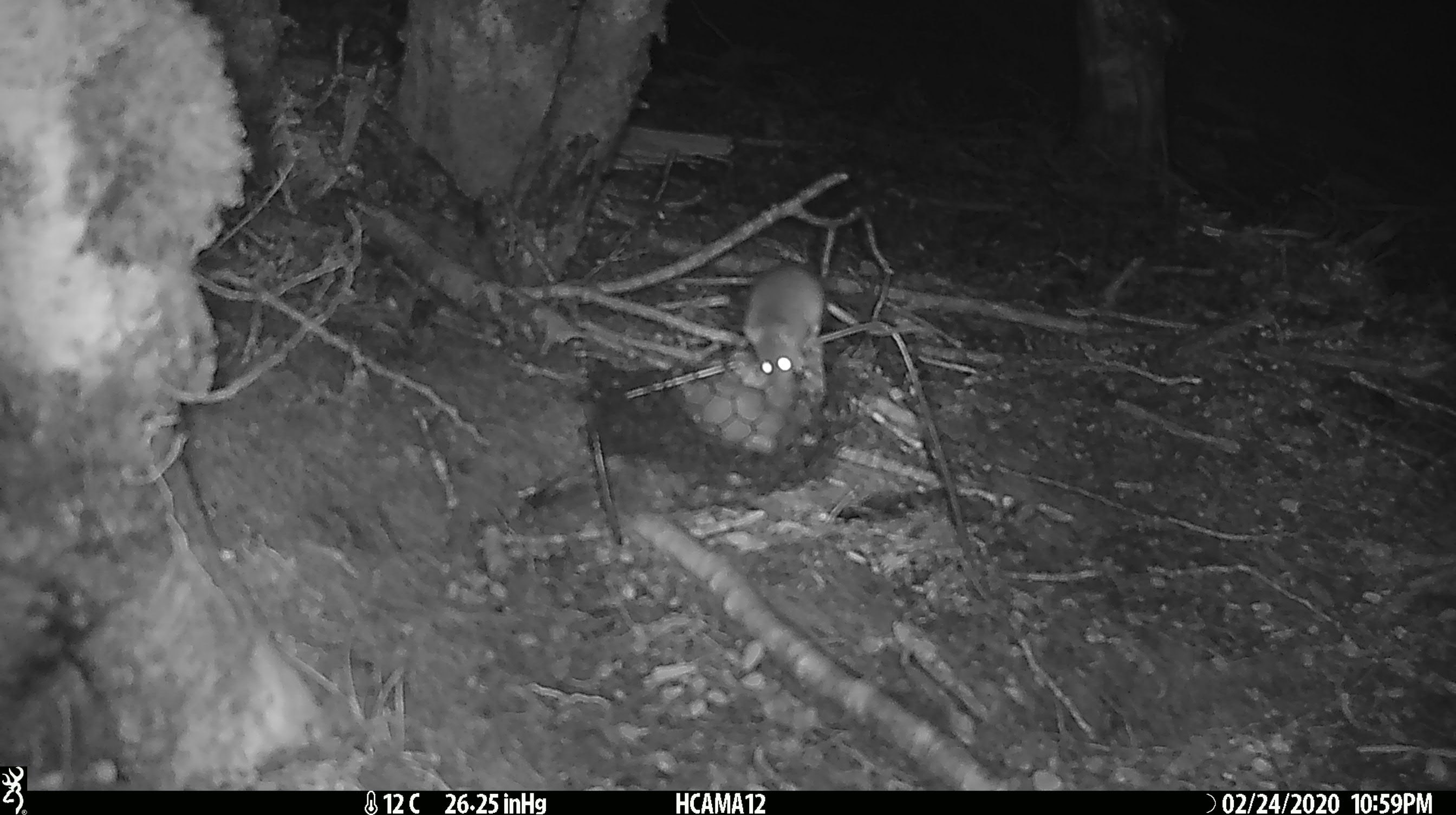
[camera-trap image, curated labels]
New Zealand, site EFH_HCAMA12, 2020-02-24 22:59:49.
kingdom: Animalia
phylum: Chordata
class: Mammalia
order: Rodentia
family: Muridae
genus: Mus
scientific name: Mus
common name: mouse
Mouse (Mus).